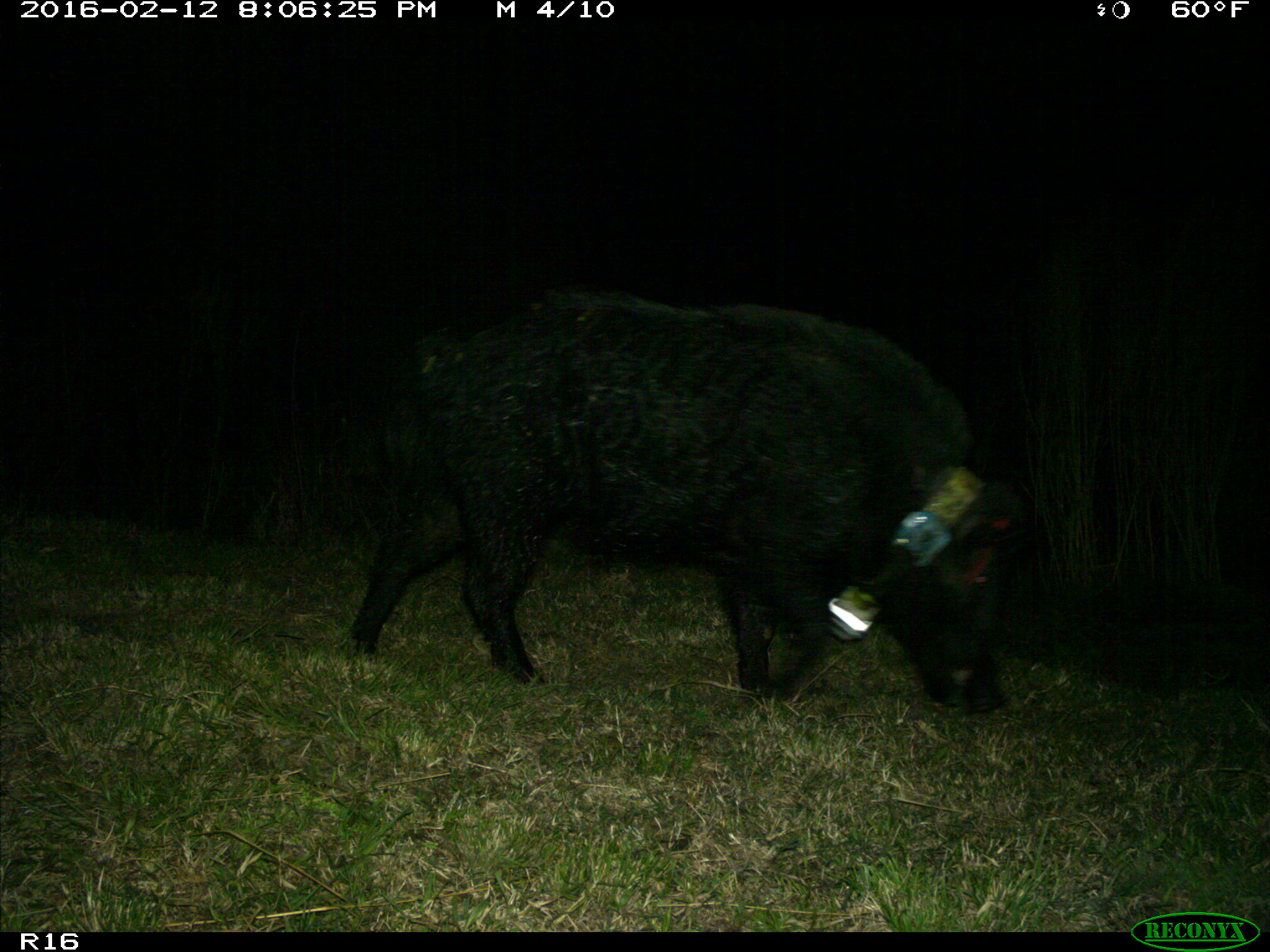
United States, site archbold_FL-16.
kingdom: Animalia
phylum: Chordata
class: Mammalia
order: Artiodactyla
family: Suidae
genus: Sus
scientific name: Sus scrofa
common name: wild boar